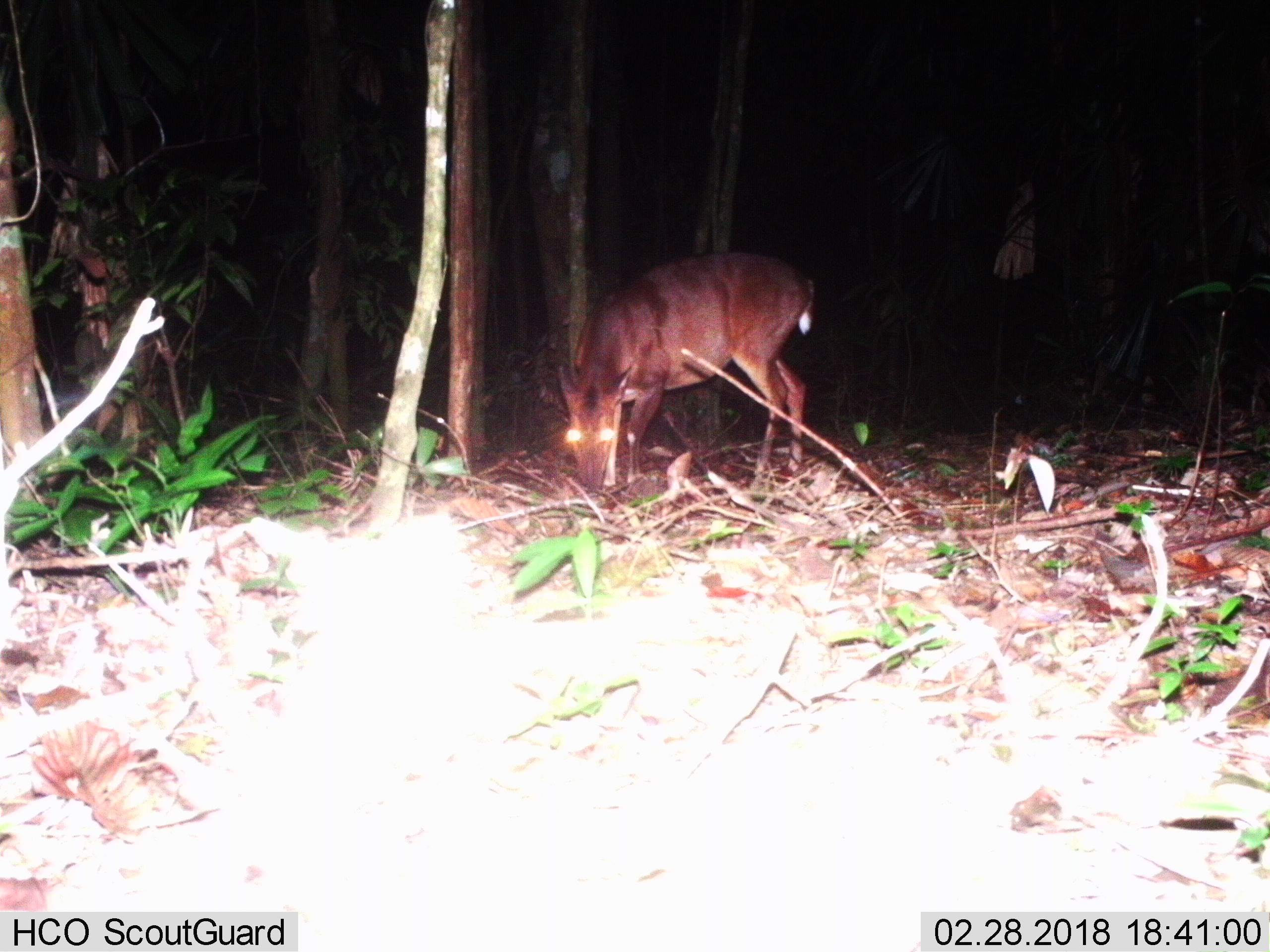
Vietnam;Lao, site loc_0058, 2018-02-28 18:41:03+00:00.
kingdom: Animalia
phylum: Chordata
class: Mammalia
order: Artiodactyla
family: Cervidae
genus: Muntiacus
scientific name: Muntiacus vuquangensis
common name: large-antlered muntjac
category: large antlered muntjac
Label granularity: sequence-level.